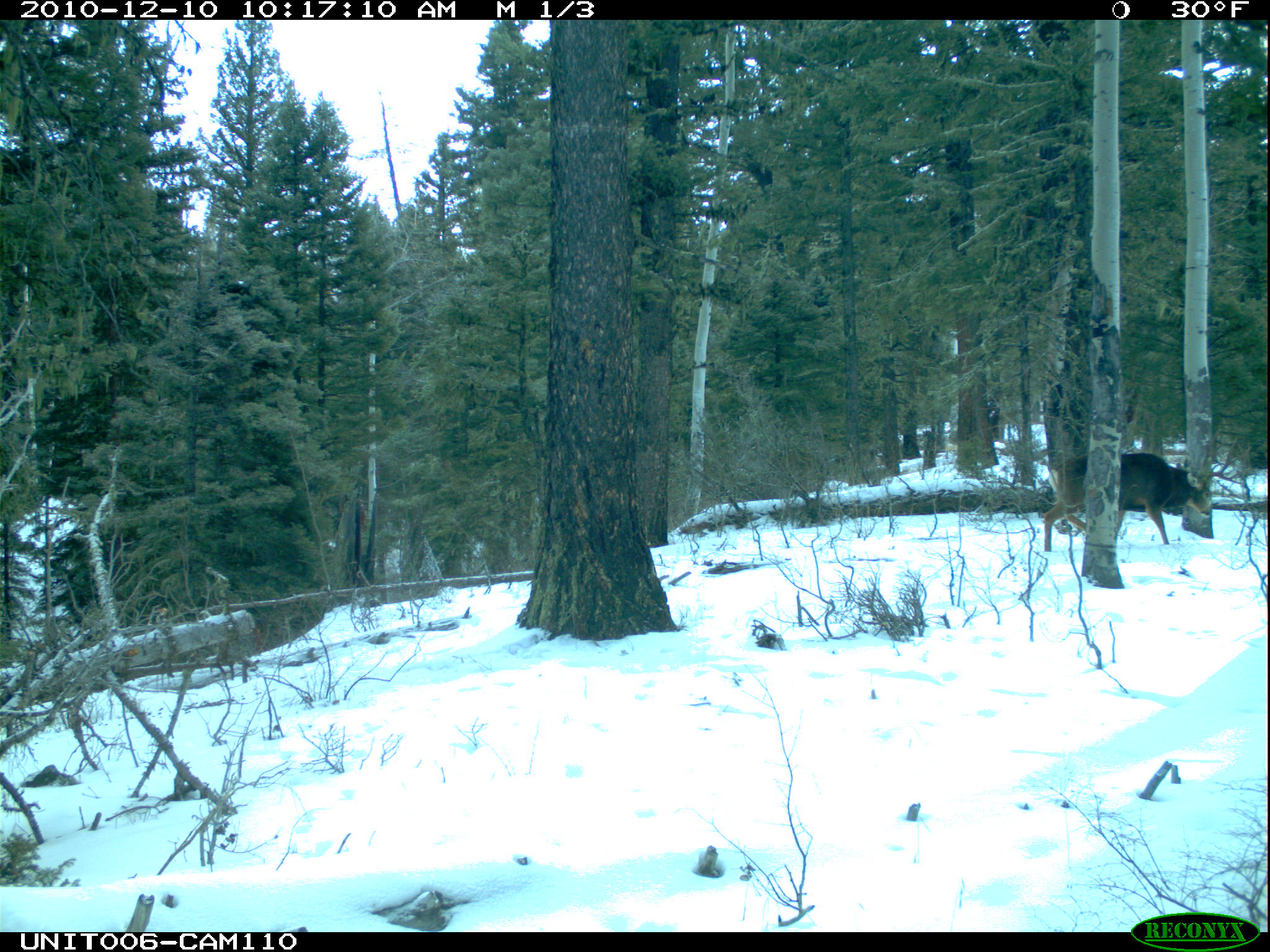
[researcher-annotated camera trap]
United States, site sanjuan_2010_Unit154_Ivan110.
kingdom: Animalia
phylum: Chordata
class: Mammalia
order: Artiodactyla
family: Cervidae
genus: Odocoileus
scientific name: Odocoileus hemionus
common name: mule deer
Odocoileus hemionus (mule deer).